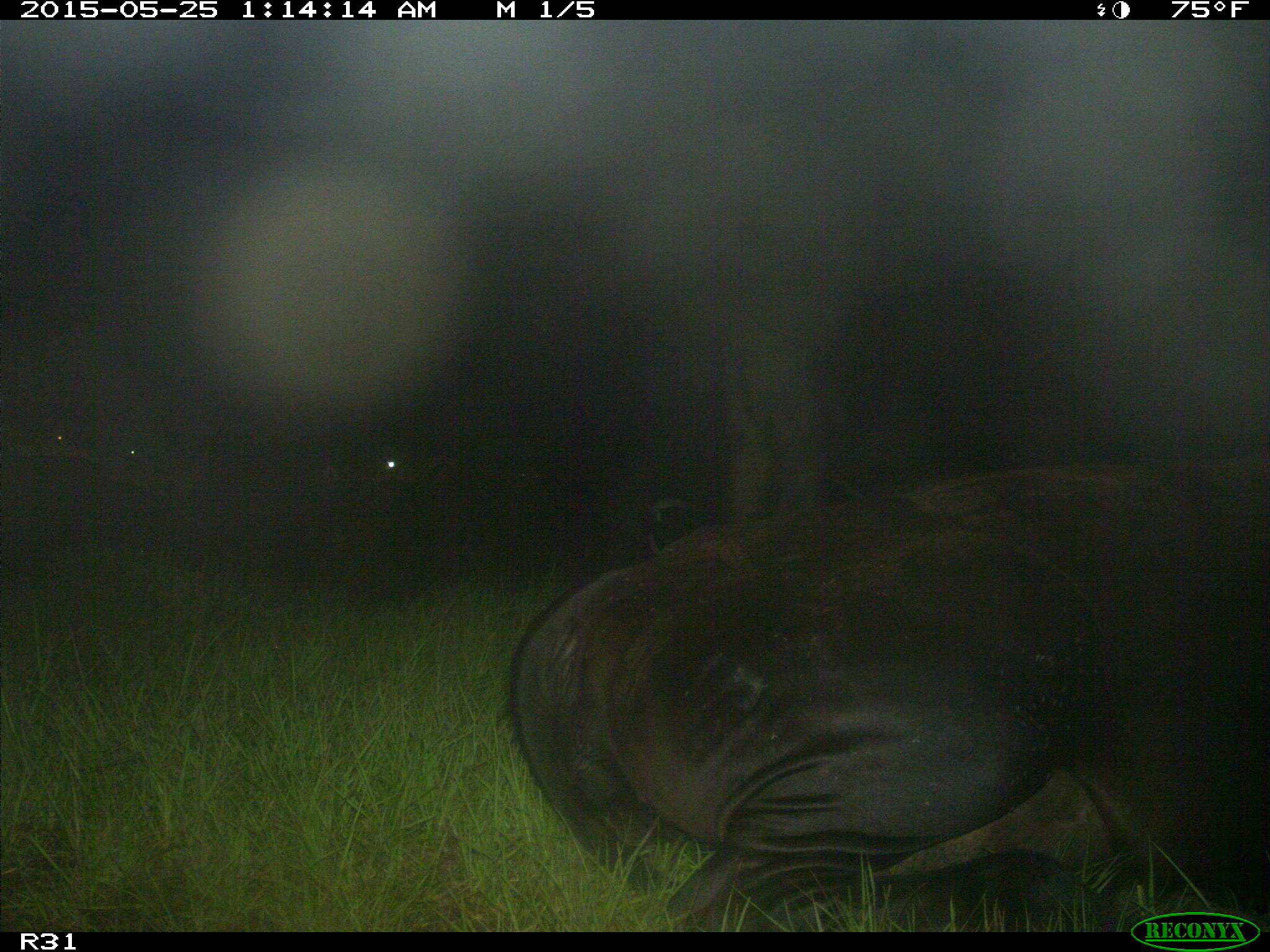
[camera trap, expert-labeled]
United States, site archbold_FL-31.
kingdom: Animalia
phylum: Chordata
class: Mammalia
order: Artiodactyla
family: Bovidae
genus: Bos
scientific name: Bos taurus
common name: domestic cow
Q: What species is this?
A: Bos taurus (domestic cow).